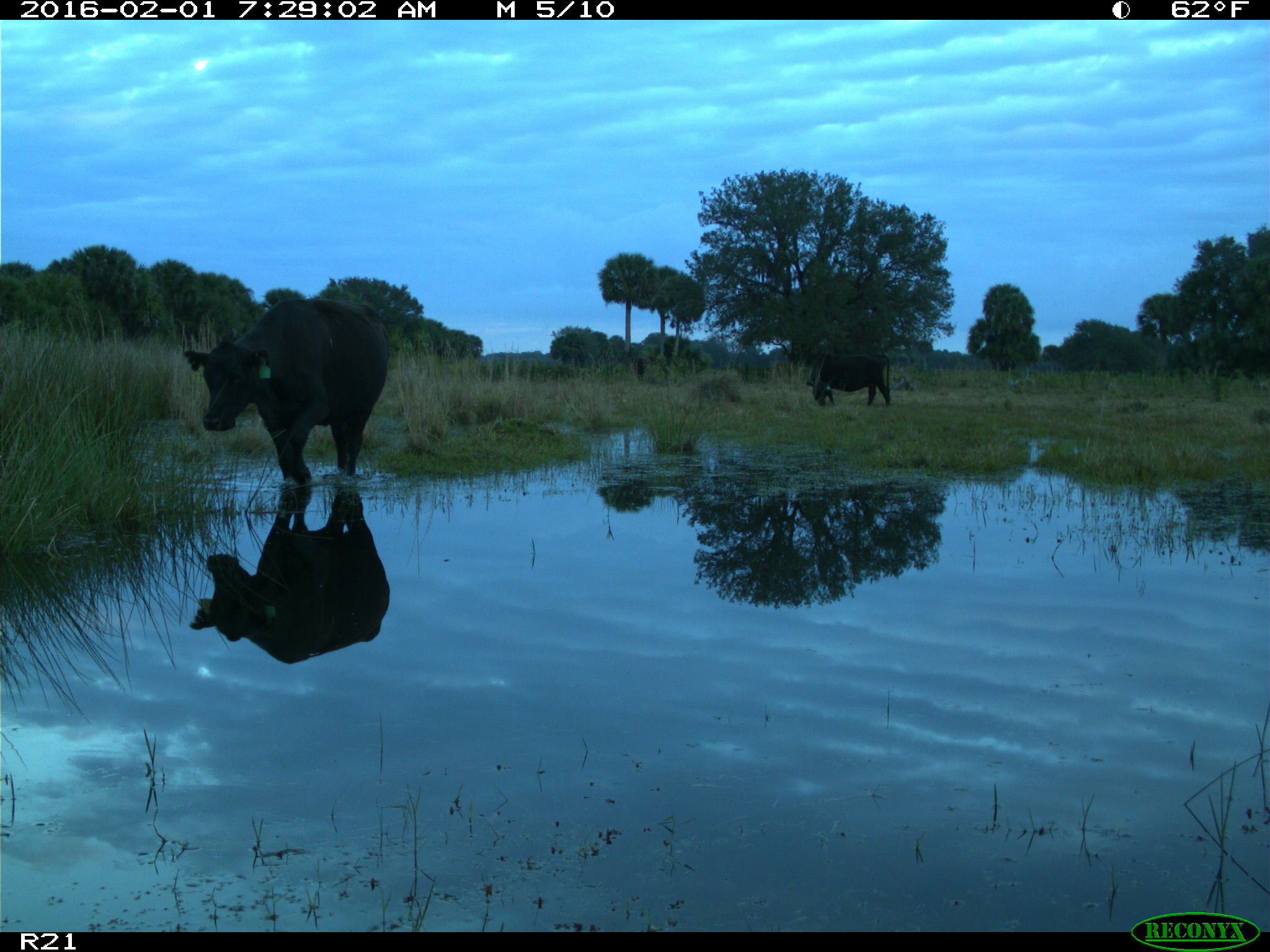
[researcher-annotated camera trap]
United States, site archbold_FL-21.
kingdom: Animalia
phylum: Chordata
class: Mammalia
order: Artiodactyla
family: Bovidae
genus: Bos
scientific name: Bos taurus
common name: domestic cow